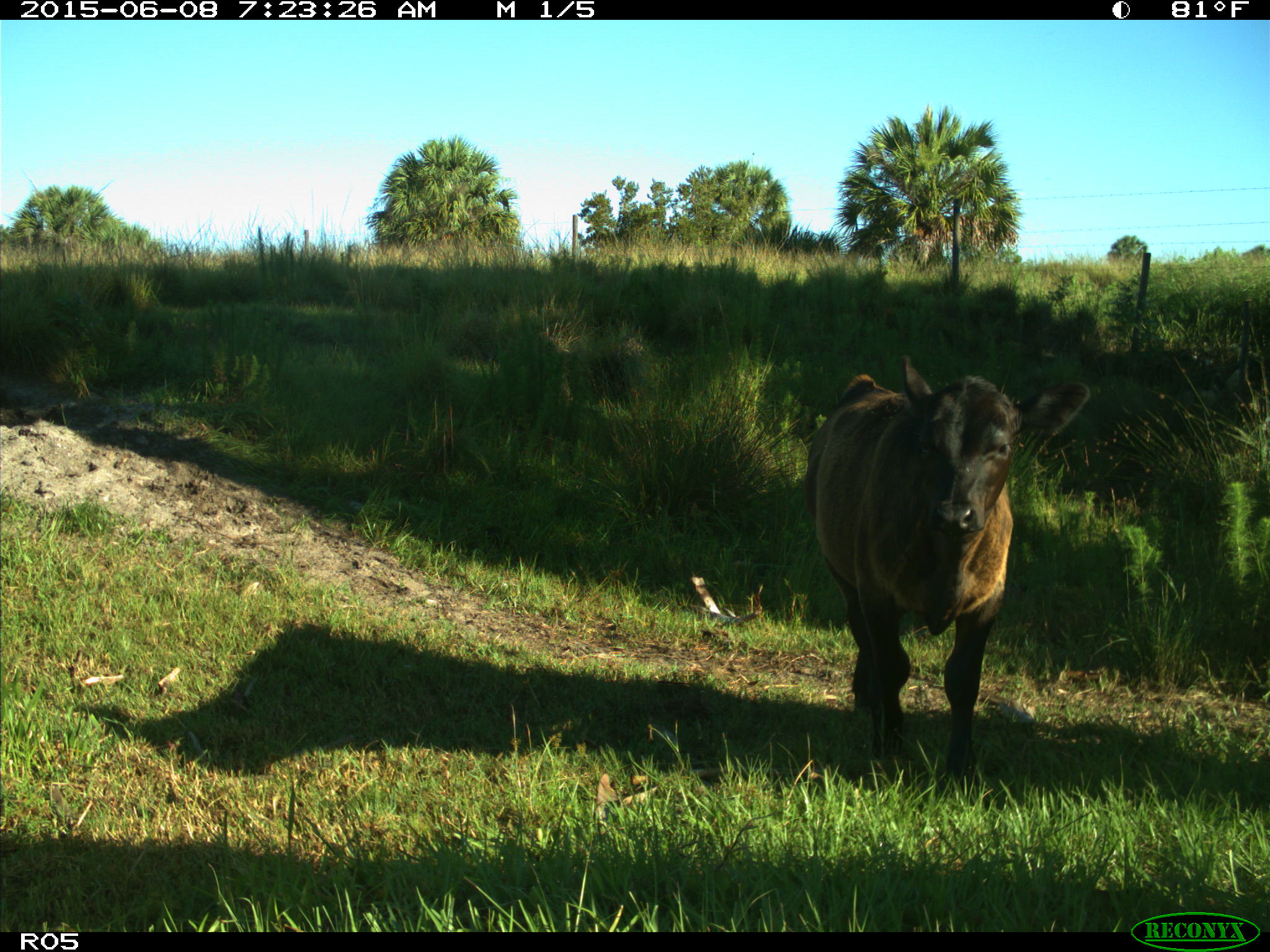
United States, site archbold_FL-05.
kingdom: Animalia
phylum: Chordata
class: Mammalia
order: Artiodactyla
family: Bovidae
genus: Bos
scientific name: Bos taurus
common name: domestic cow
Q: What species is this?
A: Bos taurus (domestic cow).